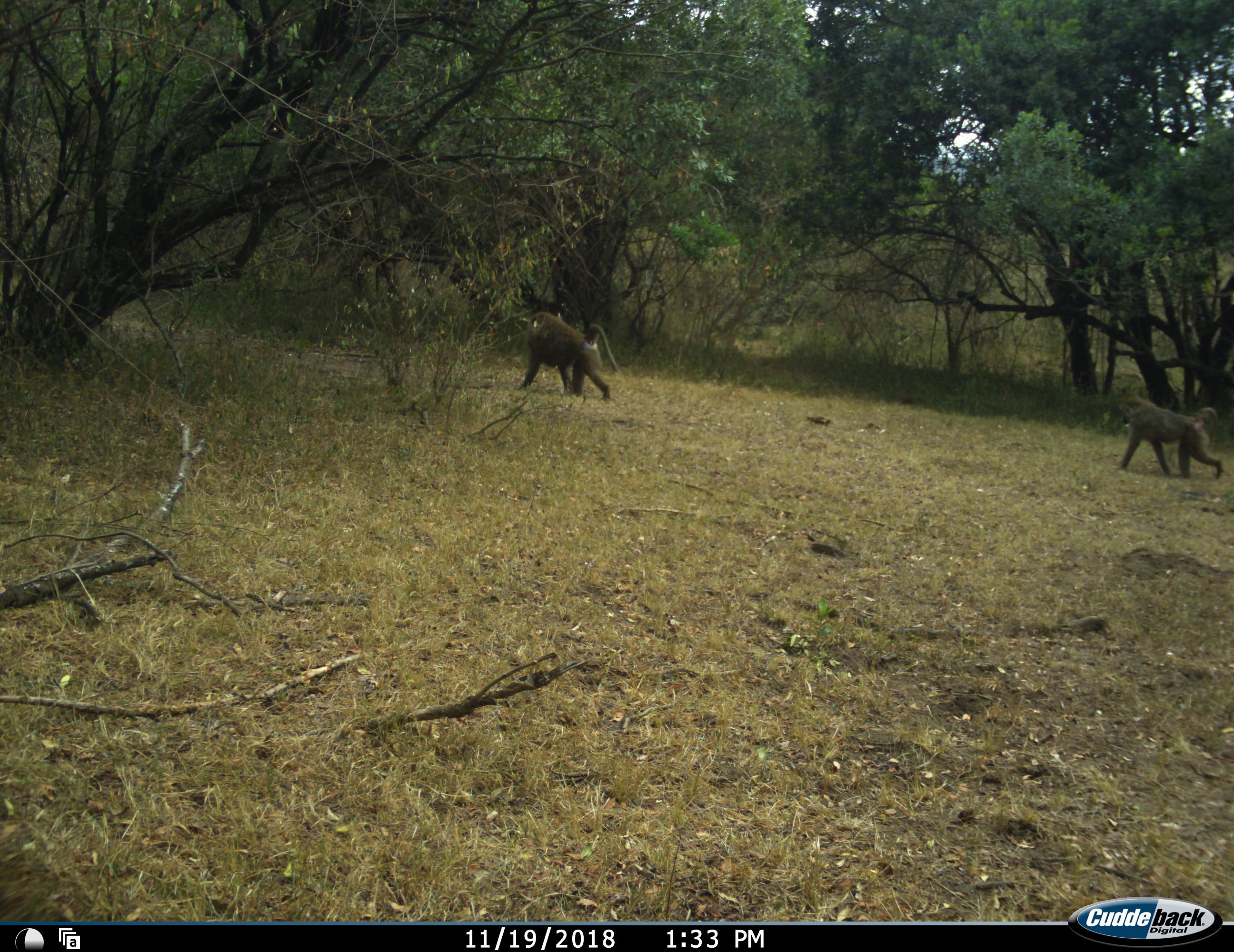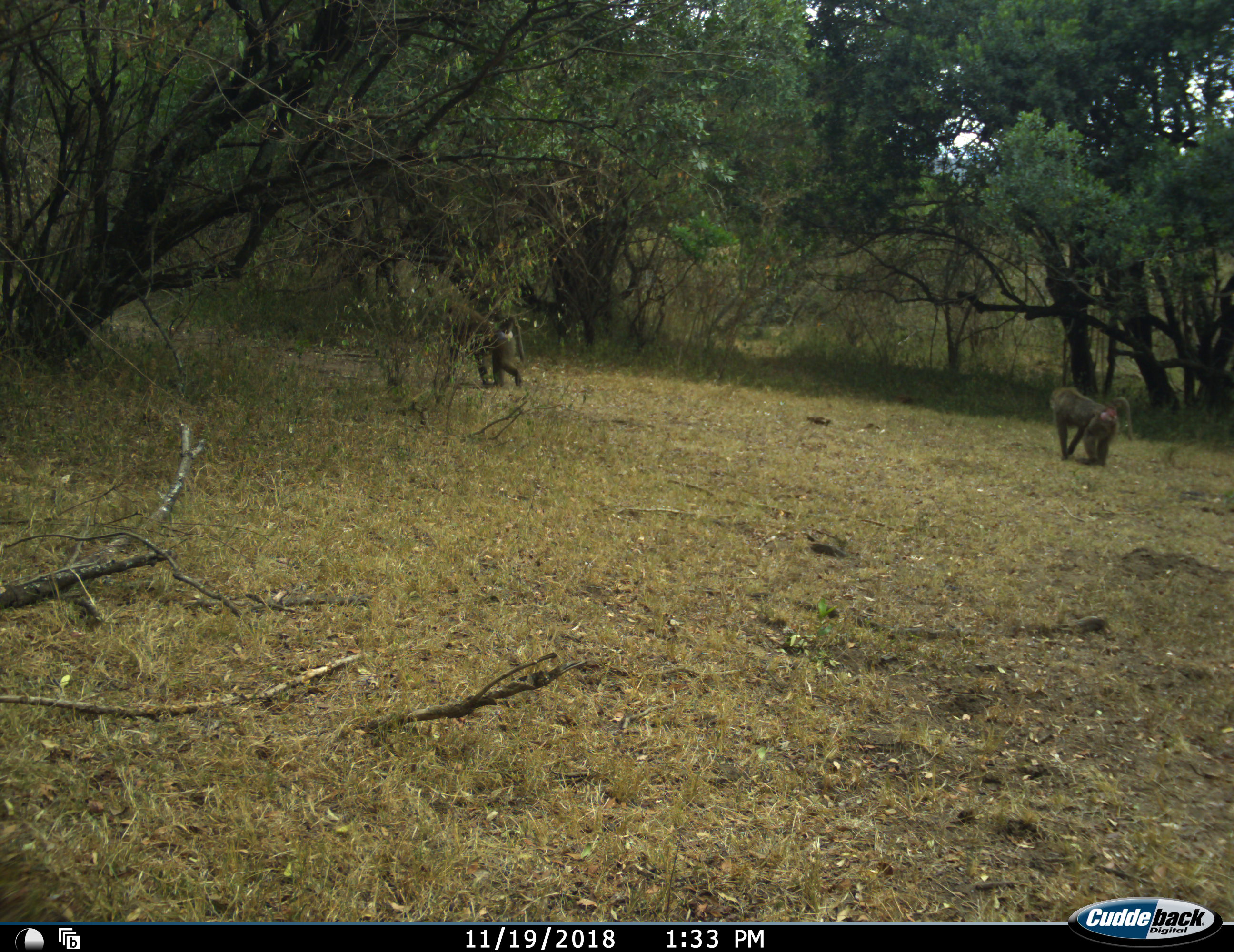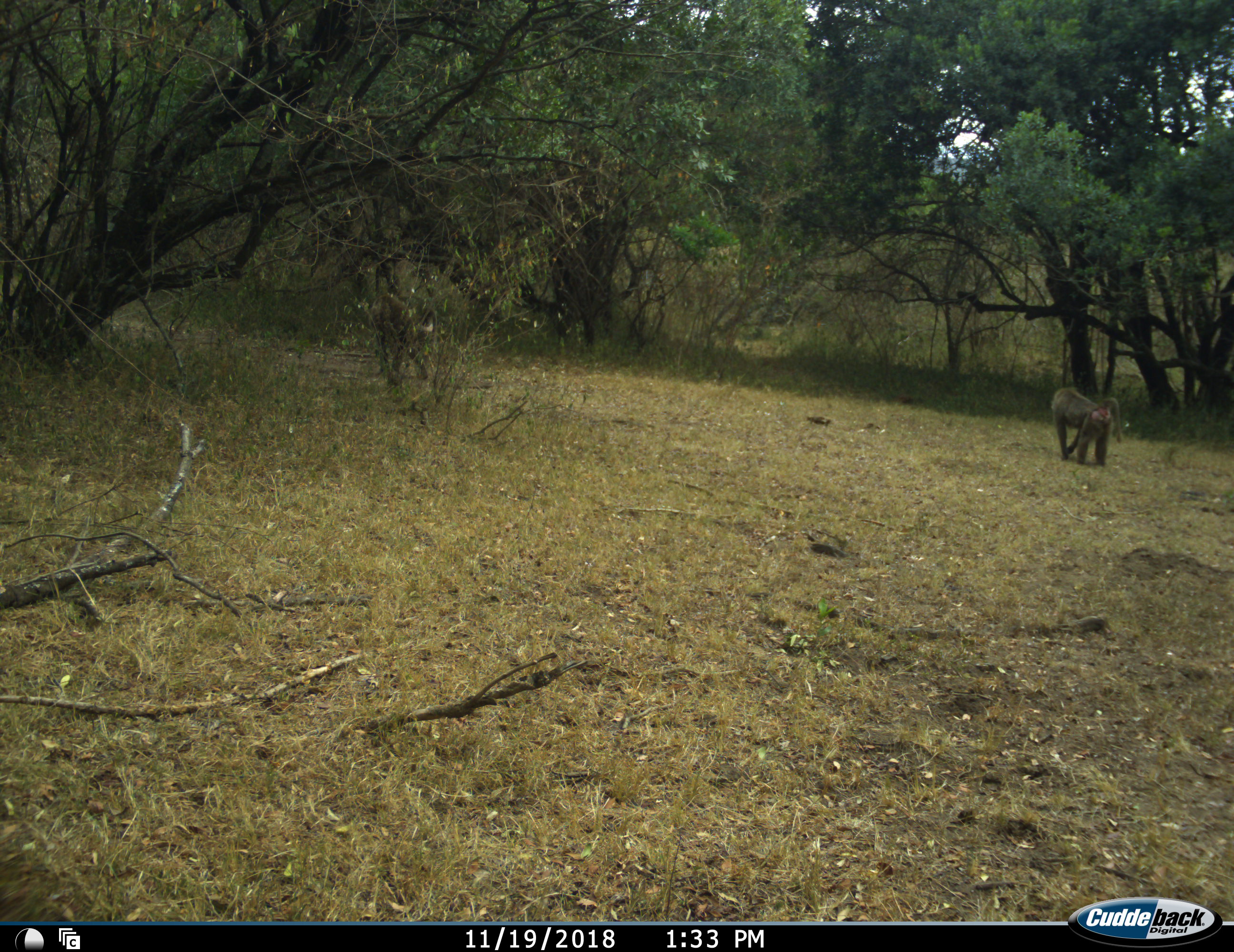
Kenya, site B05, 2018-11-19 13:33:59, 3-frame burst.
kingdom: Animalia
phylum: Chordata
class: Mammalia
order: Primates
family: Cercopithecidae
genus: Papio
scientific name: Papio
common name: baboon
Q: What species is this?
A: Baboon (Papio).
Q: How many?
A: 2.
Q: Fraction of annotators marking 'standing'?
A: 0%.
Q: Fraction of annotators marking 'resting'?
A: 0%.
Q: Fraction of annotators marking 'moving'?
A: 100%.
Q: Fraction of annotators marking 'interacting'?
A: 0%.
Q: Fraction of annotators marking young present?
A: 0%.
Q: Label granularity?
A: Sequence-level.